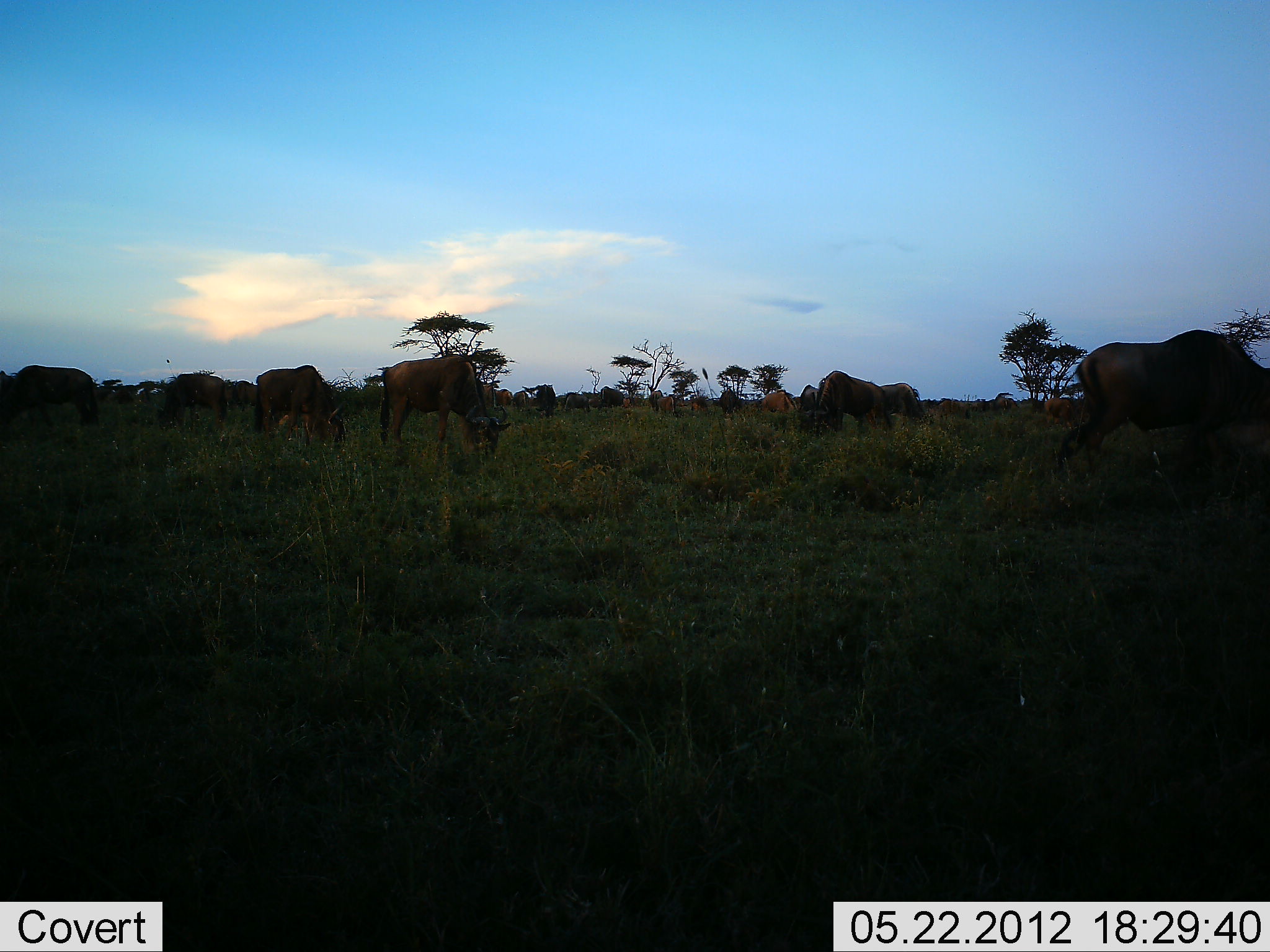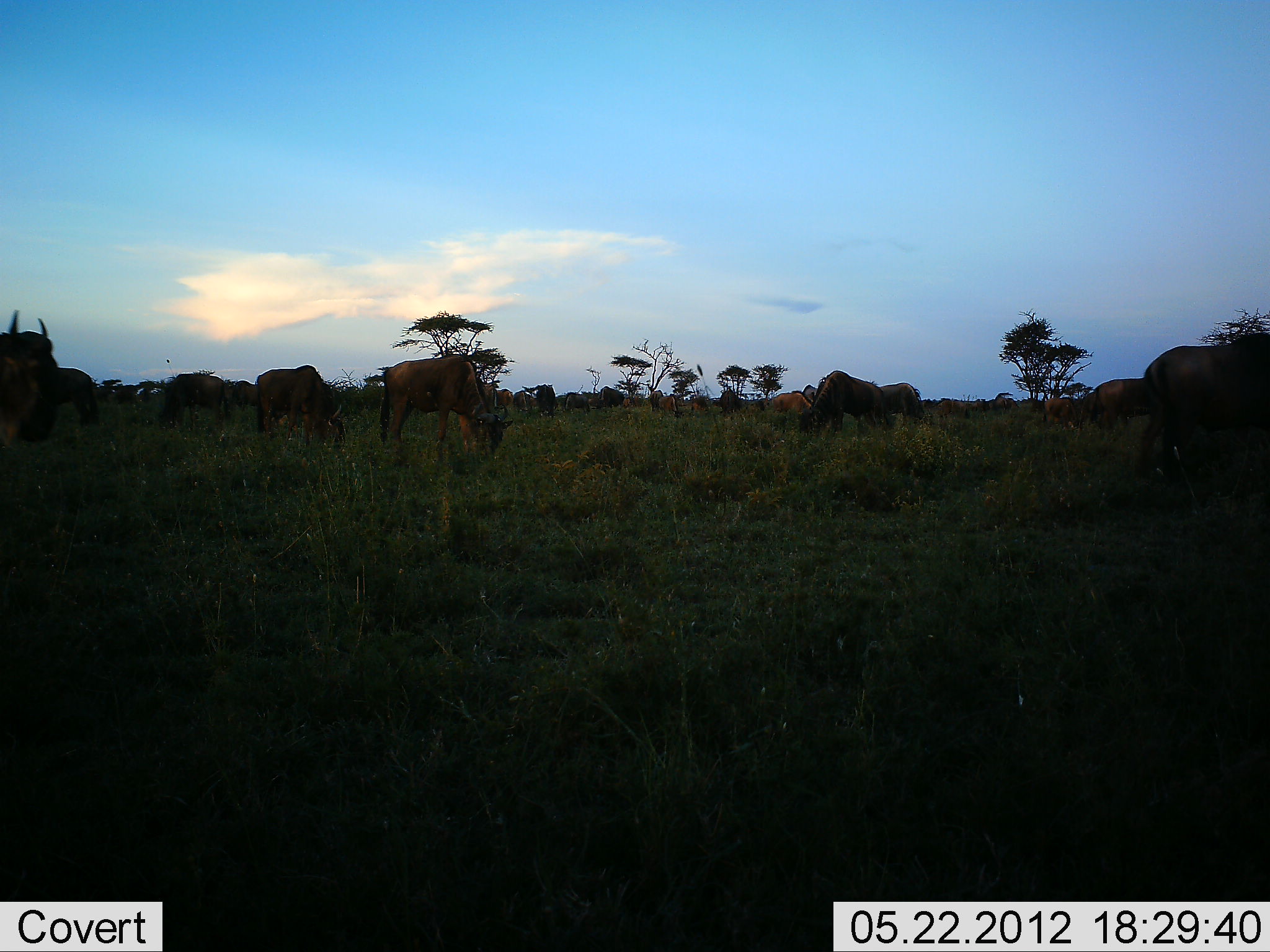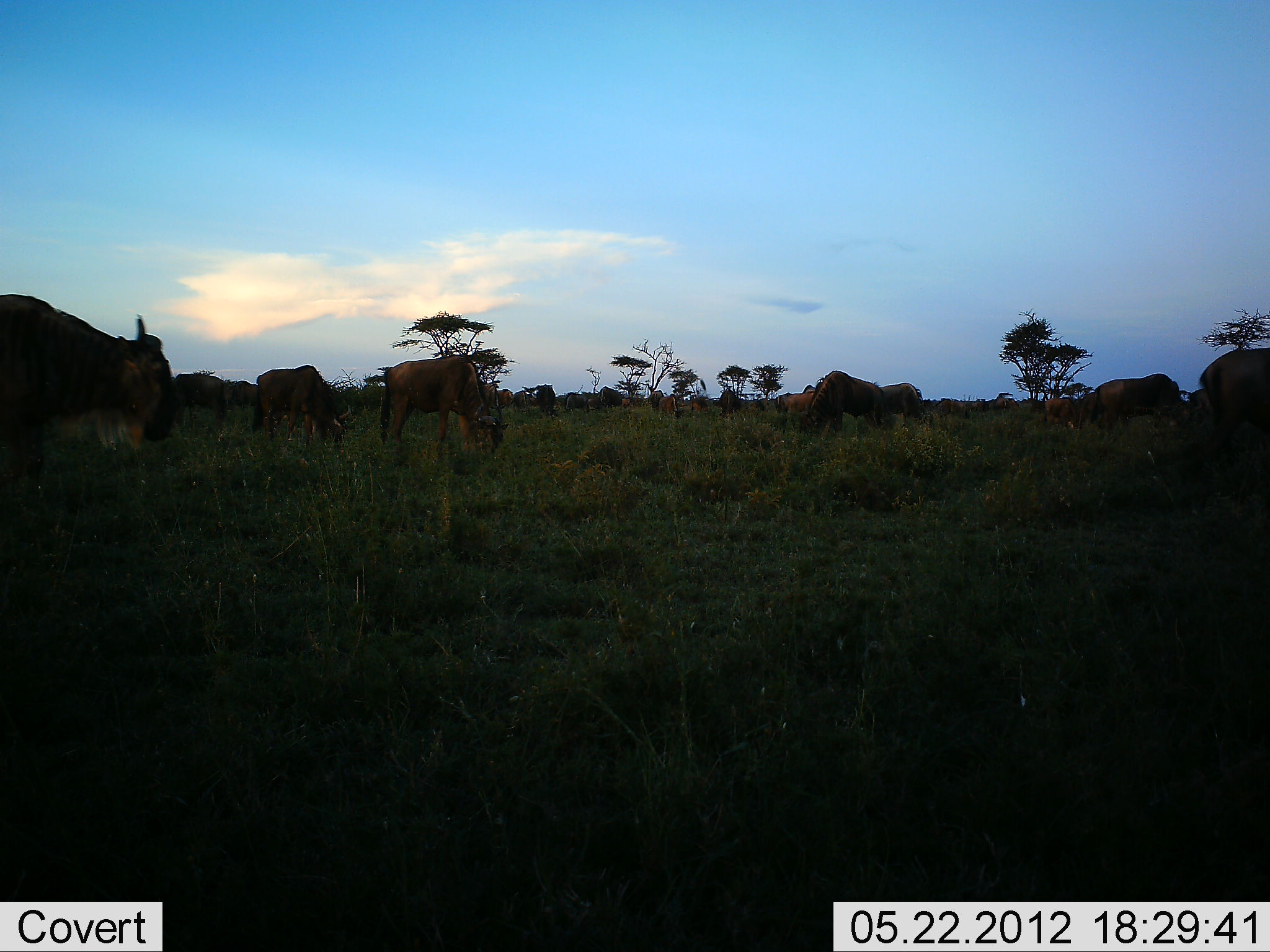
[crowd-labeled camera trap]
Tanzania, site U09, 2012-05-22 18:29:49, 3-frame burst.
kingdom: Animalia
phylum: Chordata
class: Mammalia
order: Artiodactyla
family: Bovidae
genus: Connochaetes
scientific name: Connochaetes taurinus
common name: blue wildebeest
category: wildebeest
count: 11-50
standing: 50%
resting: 0%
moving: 60%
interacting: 0%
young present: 10%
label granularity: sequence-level